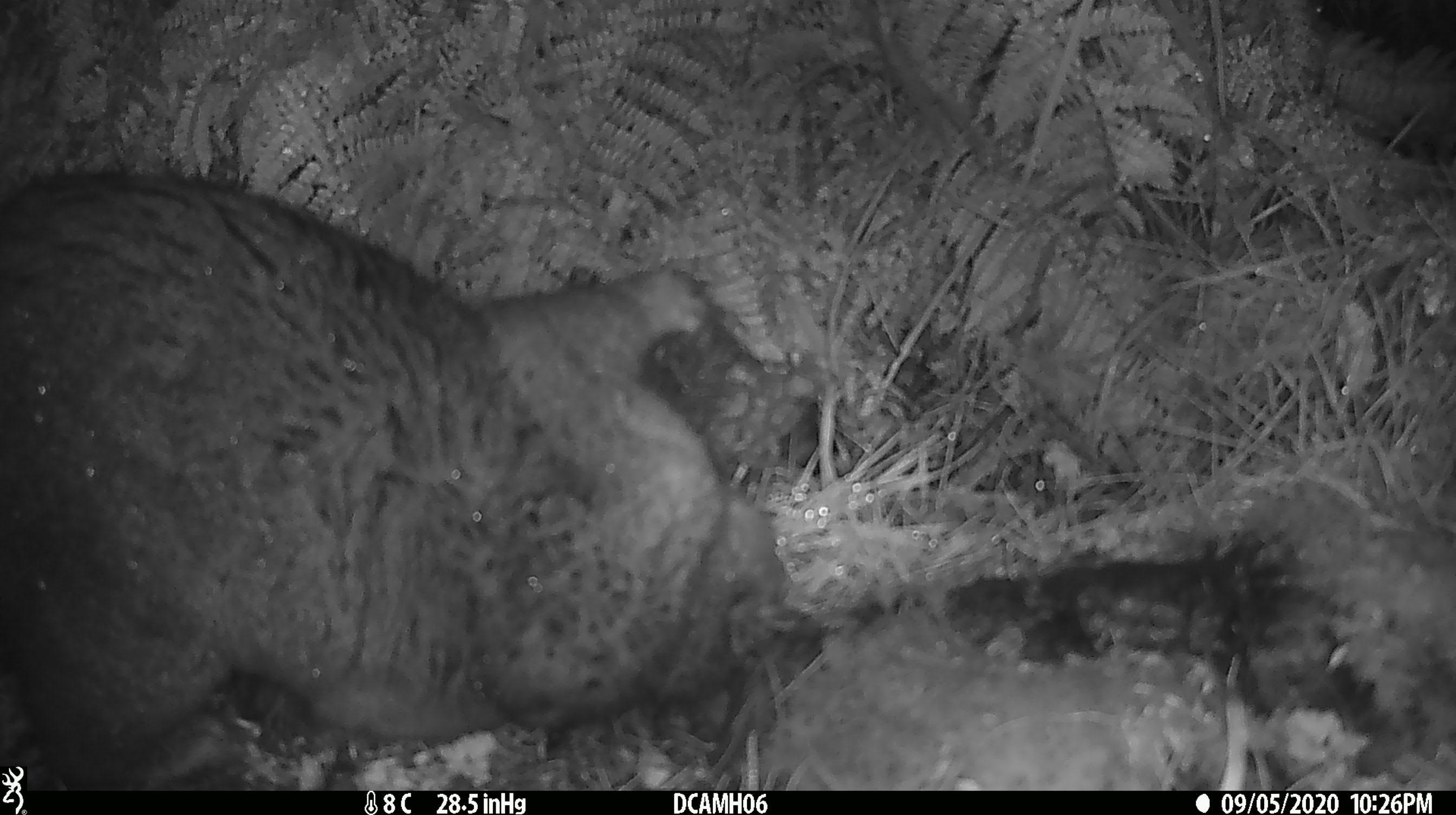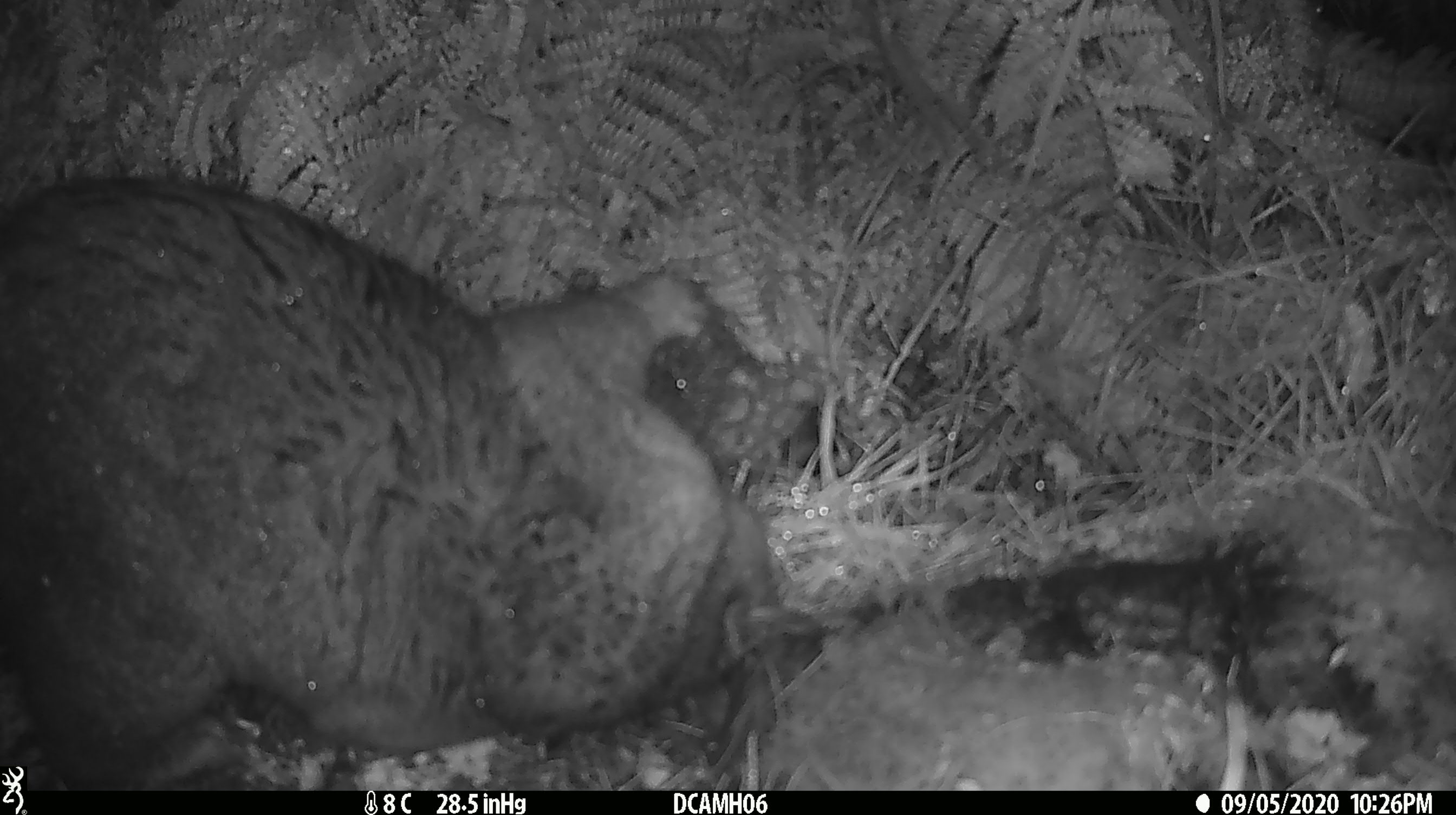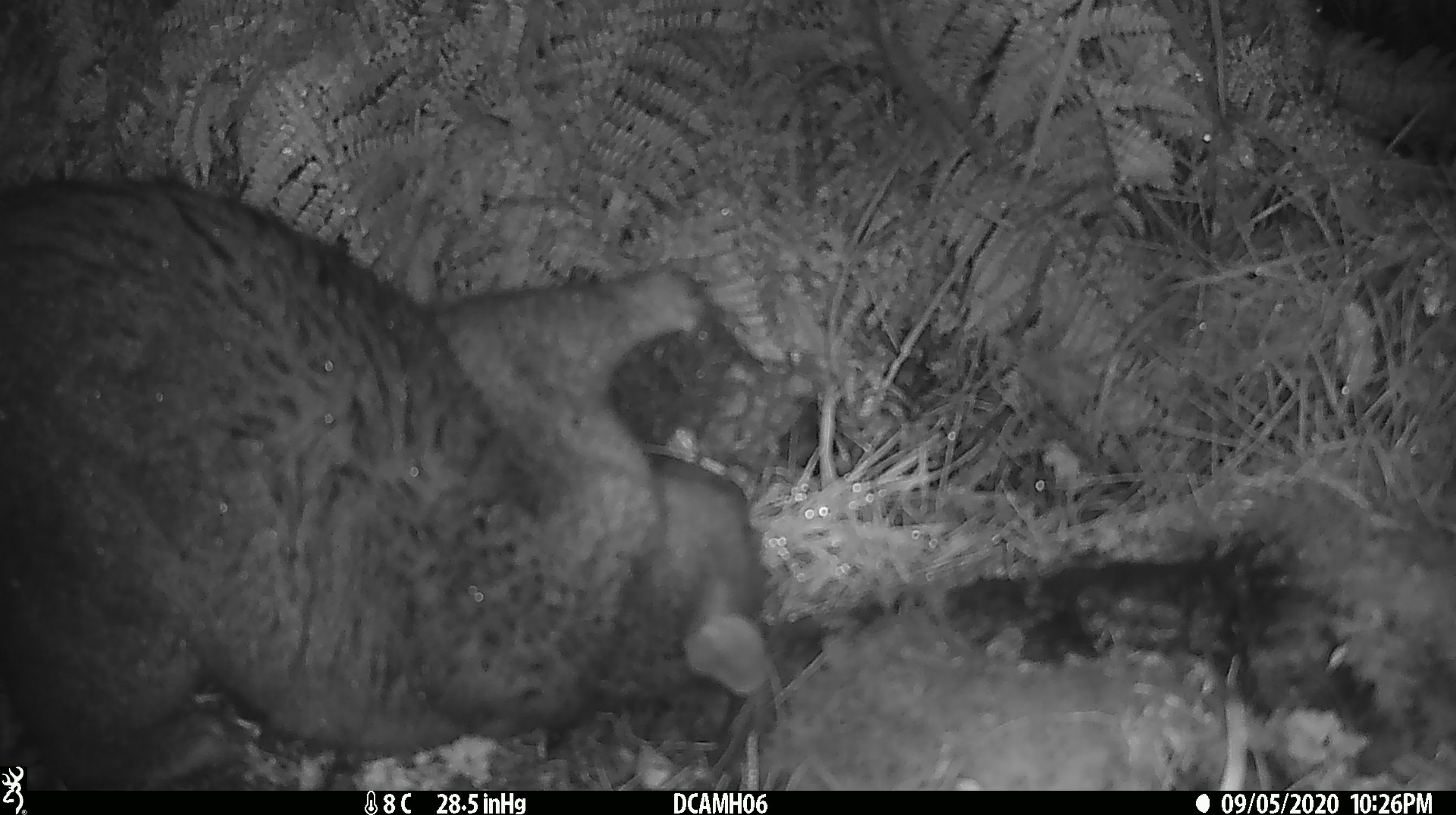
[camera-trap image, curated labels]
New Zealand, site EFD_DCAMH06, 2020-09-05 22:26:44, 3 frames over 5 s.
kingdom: Animalia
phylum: Chordata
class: Mammalia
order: Diprotodontia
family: Phalangeridae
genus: Trichosurus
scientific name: Trichosurus vulpecula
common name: common brushtail possum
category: possum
Possum (common brushtail possum) (Trichosurus vulpecula).